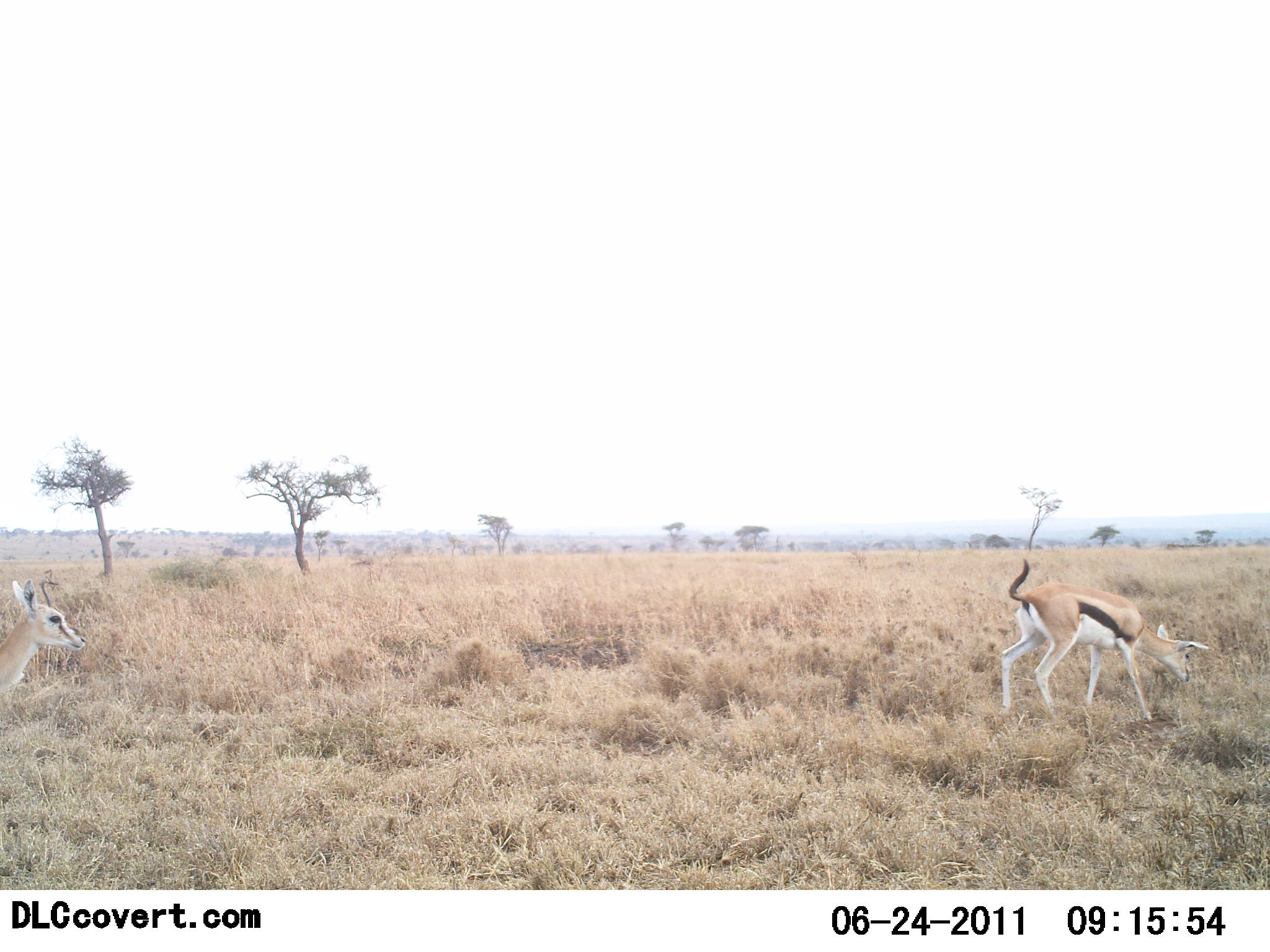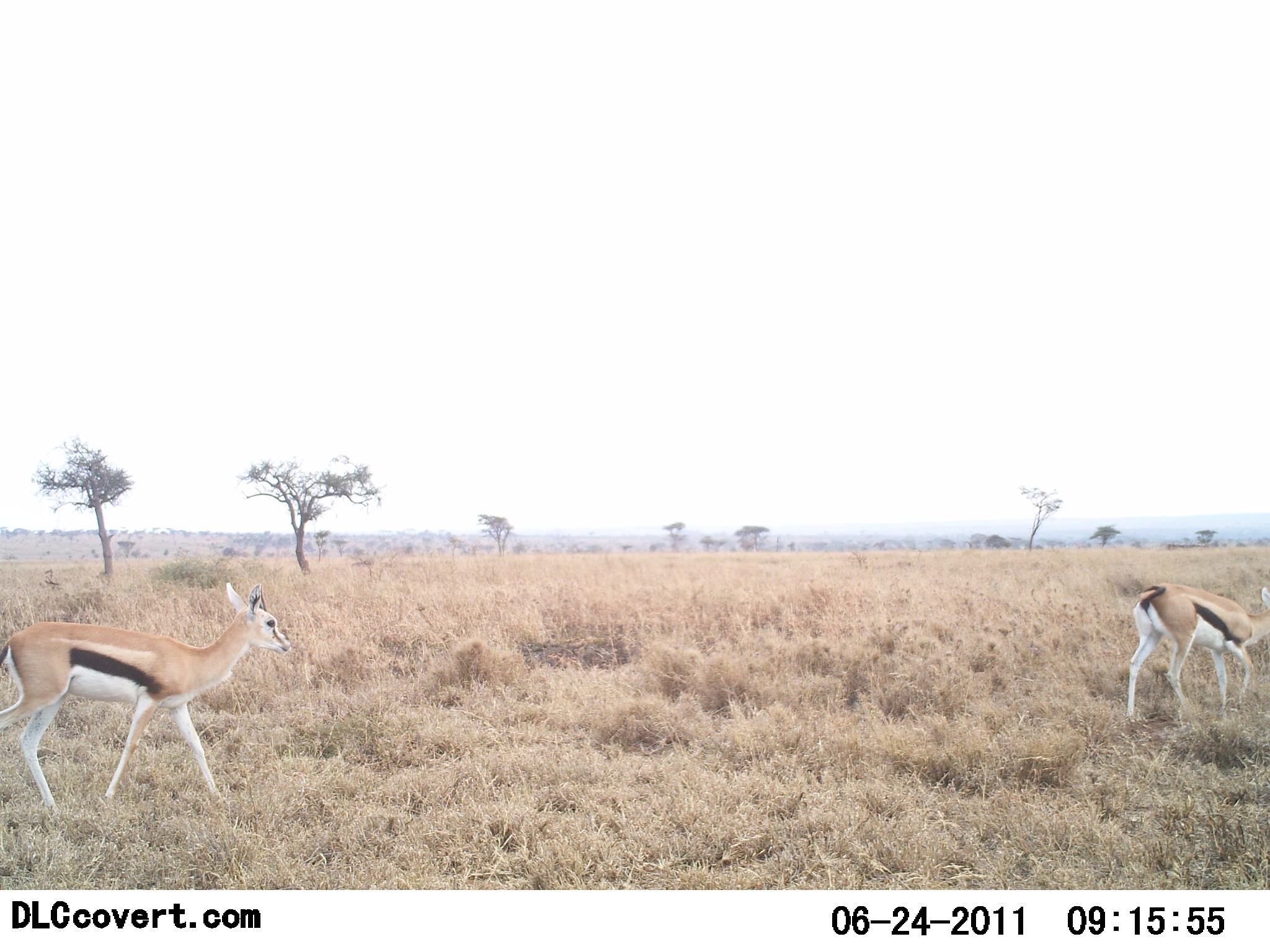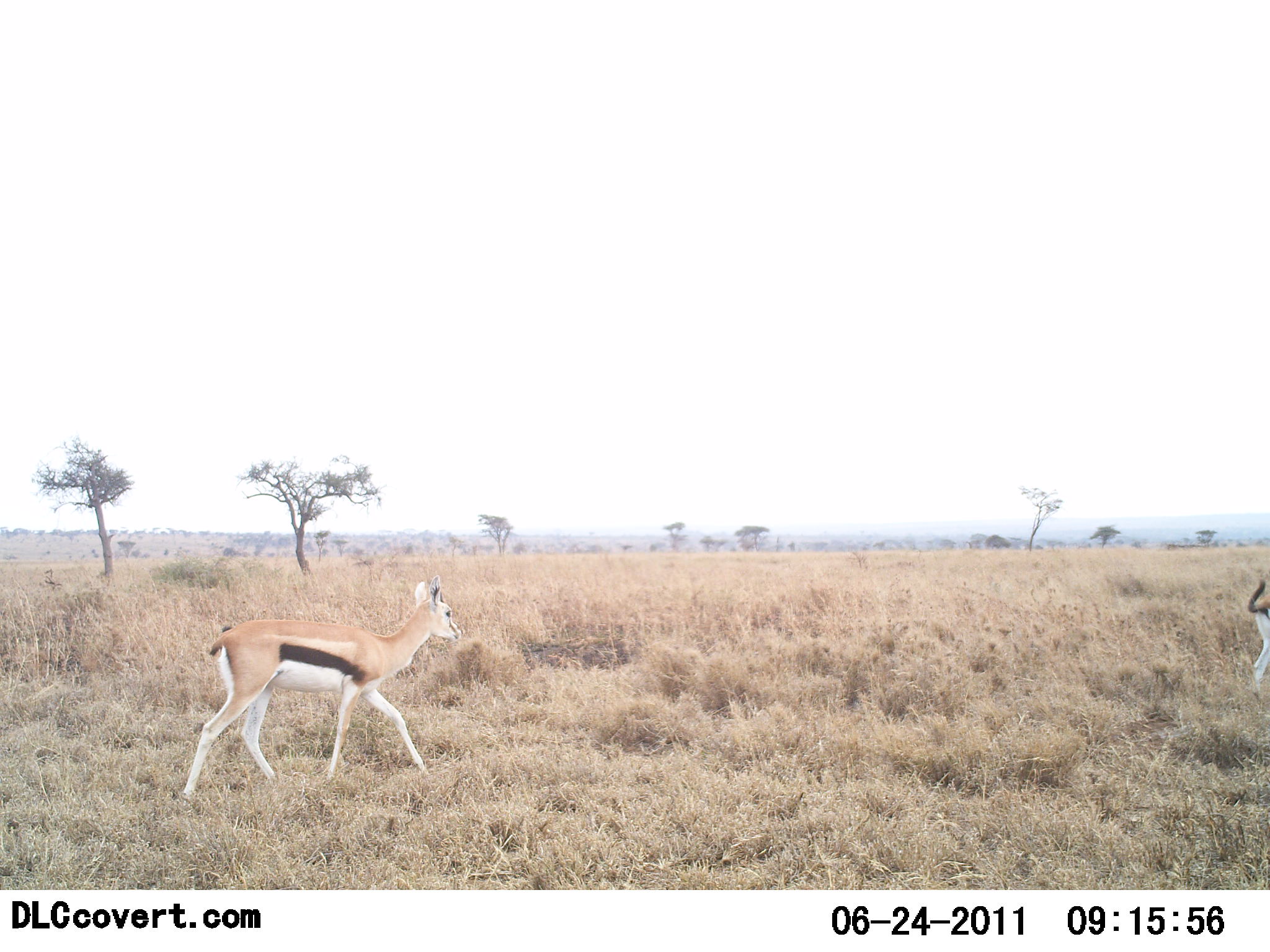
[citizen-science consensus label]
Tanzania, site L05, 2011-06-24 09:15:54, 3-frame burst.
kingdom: Animalia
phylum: Chordata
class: Mammalia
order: Artiodactyla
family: Bovidae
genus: Eudorcas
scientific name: Eudorcas thomsonii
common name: thomson's gazelle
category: gazellethomsons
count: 2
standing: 10%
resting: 0%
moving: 90%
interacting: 0%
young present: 0%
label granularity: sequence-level